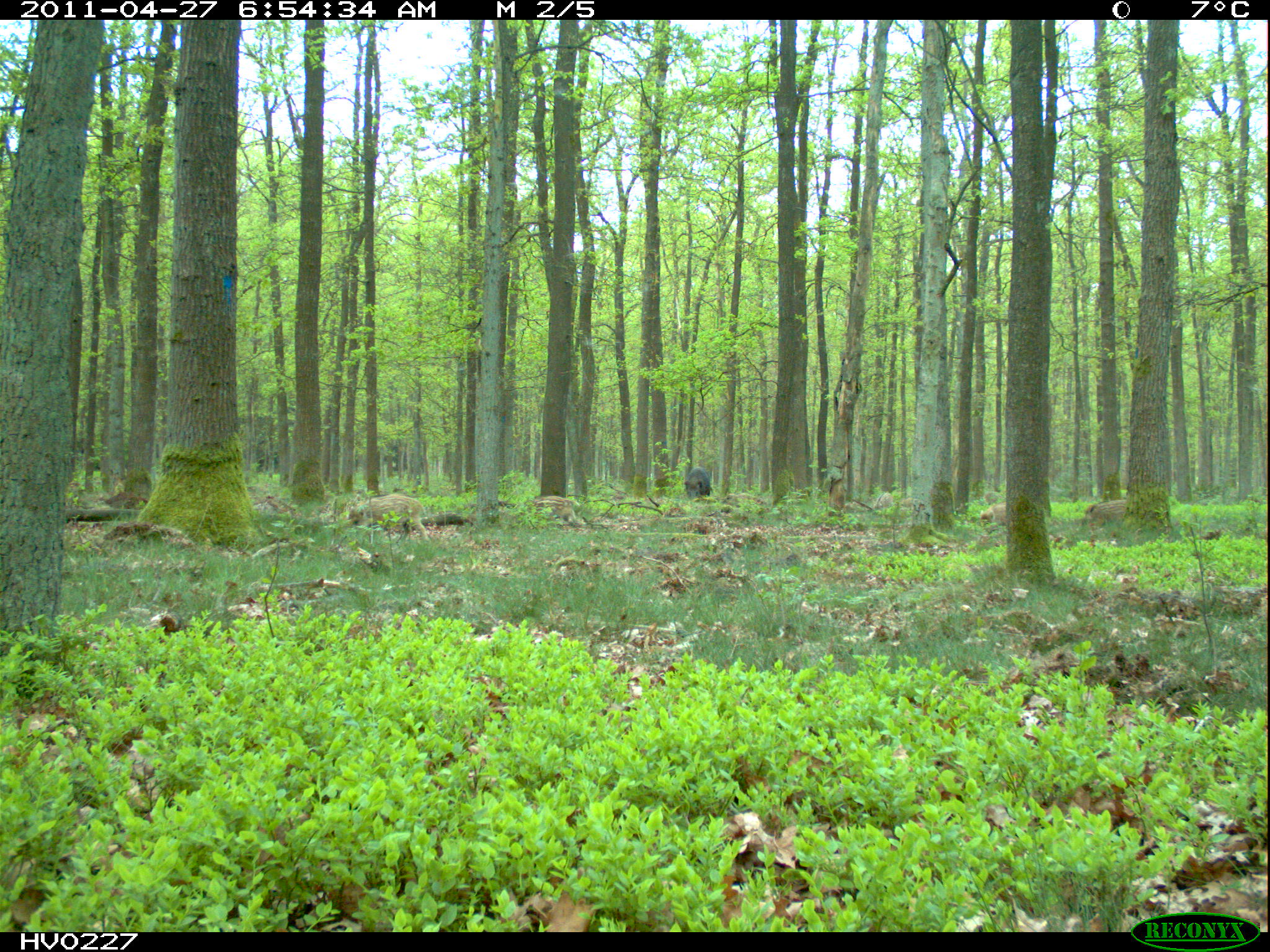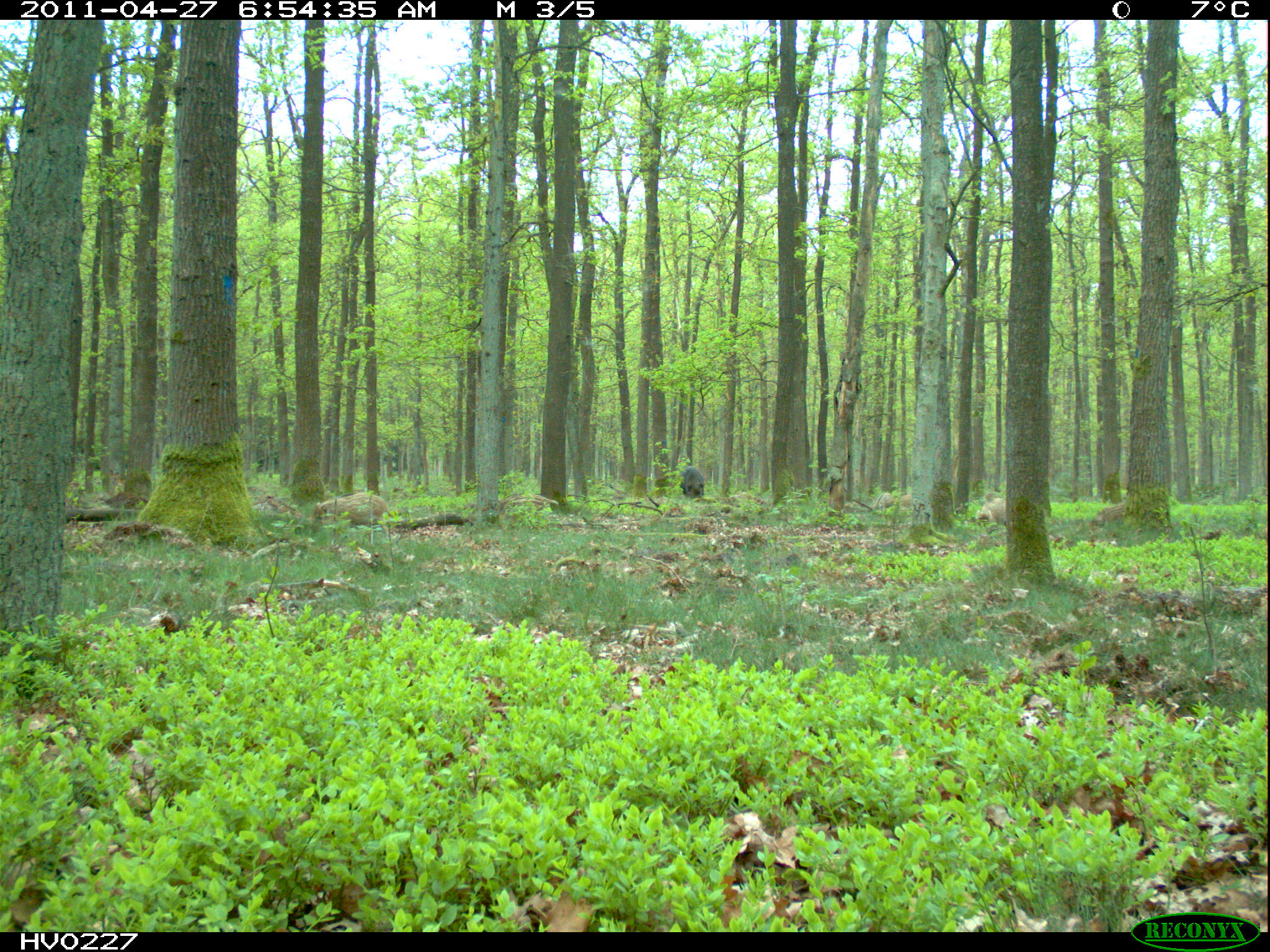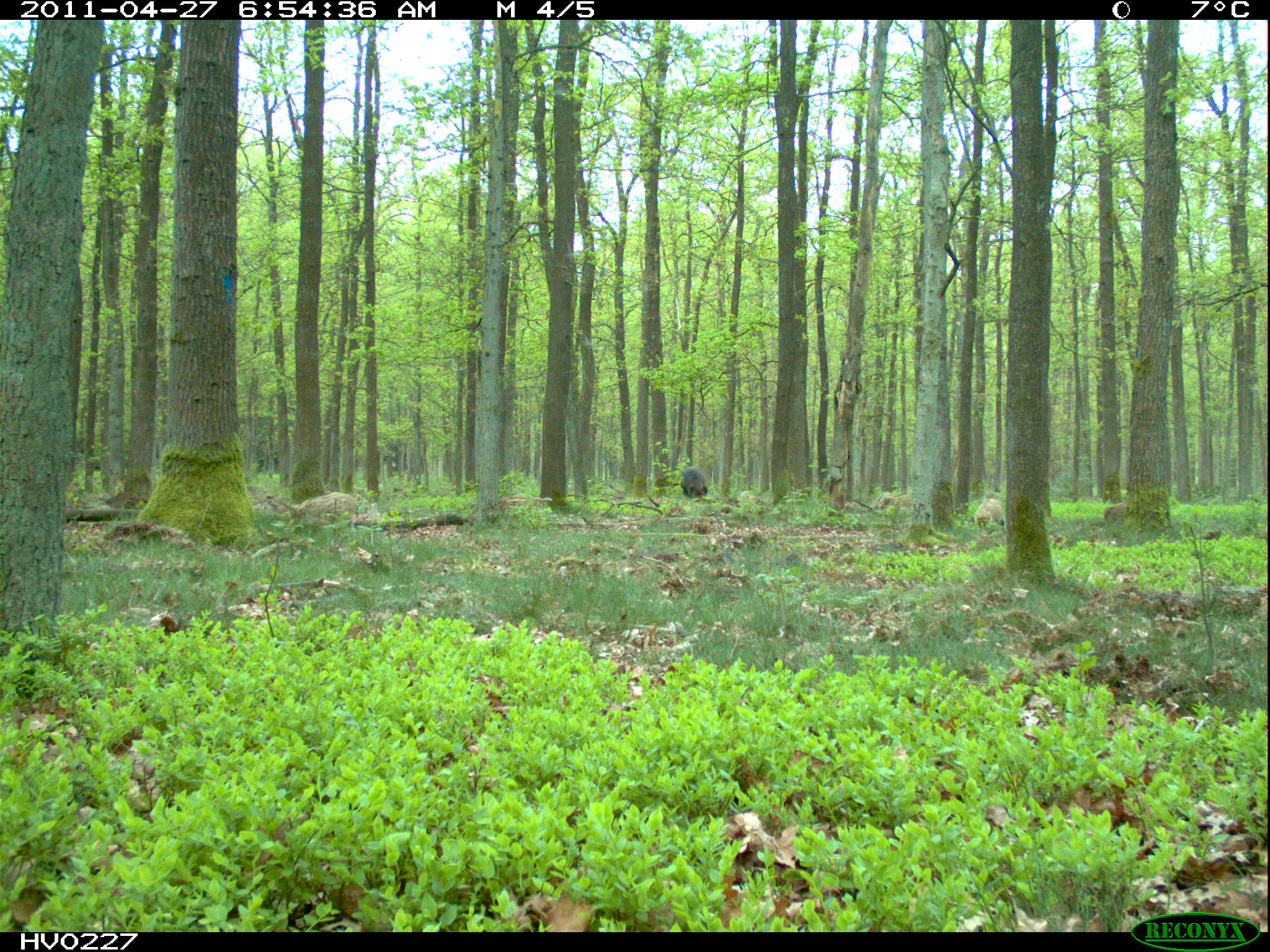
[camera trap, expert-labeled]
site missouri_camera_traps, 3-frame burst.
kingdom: Animalia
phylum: Chordata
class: Mammalia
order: Artiodactyla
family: Suidae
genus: Sus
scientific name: Sus scrofa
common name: wild boar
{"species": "wild boar (Sus scrofa)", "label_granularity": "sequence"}